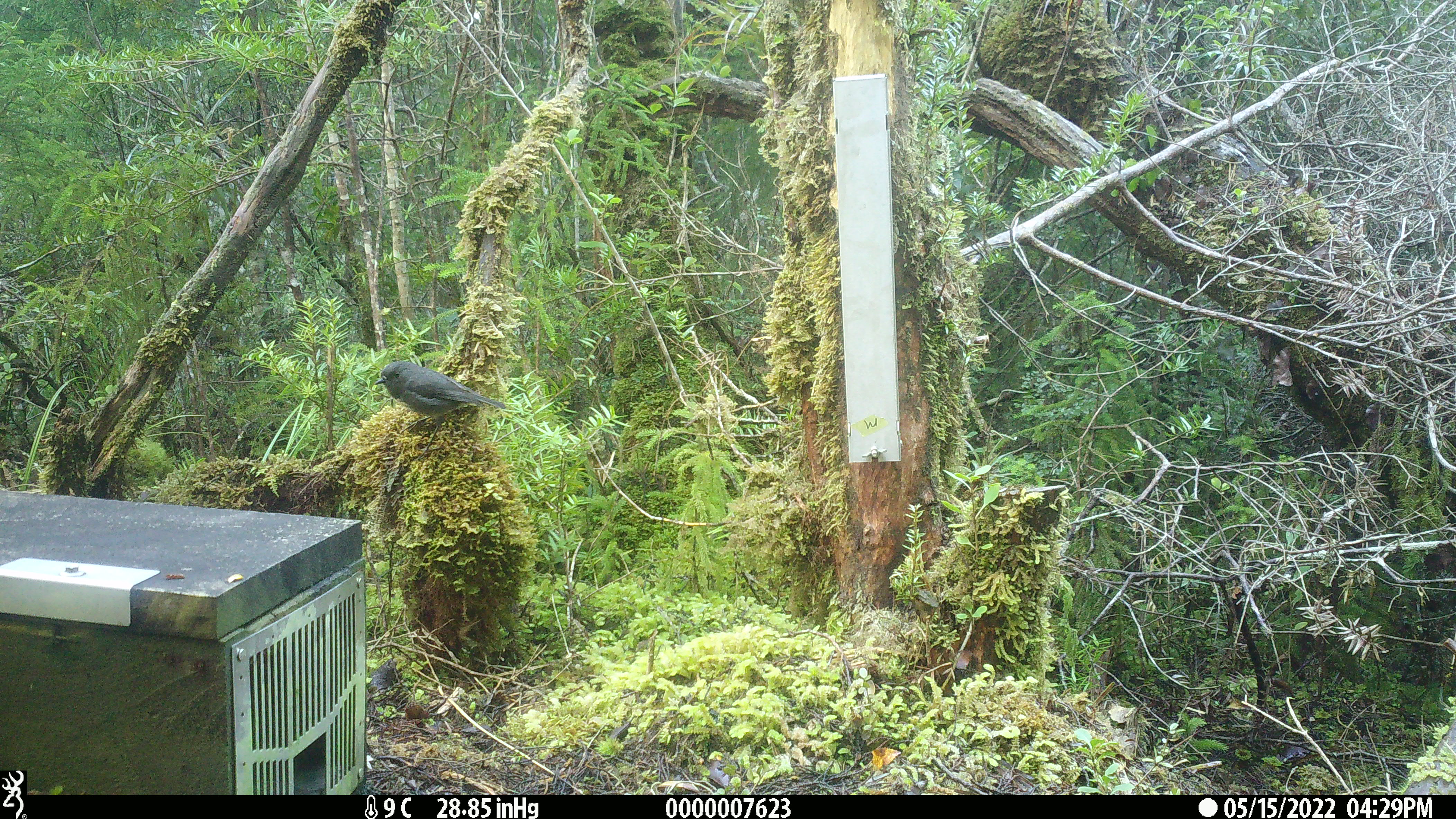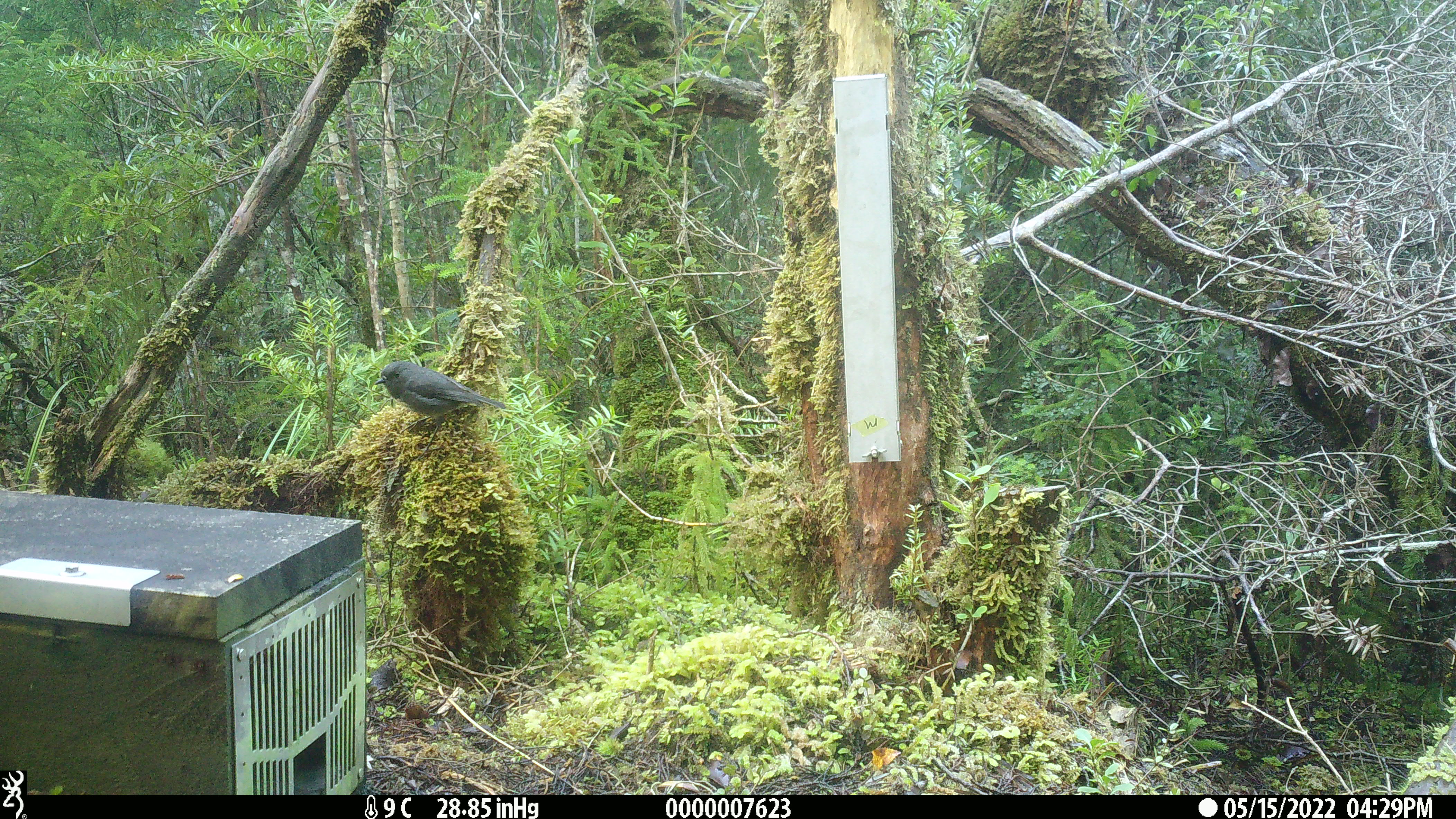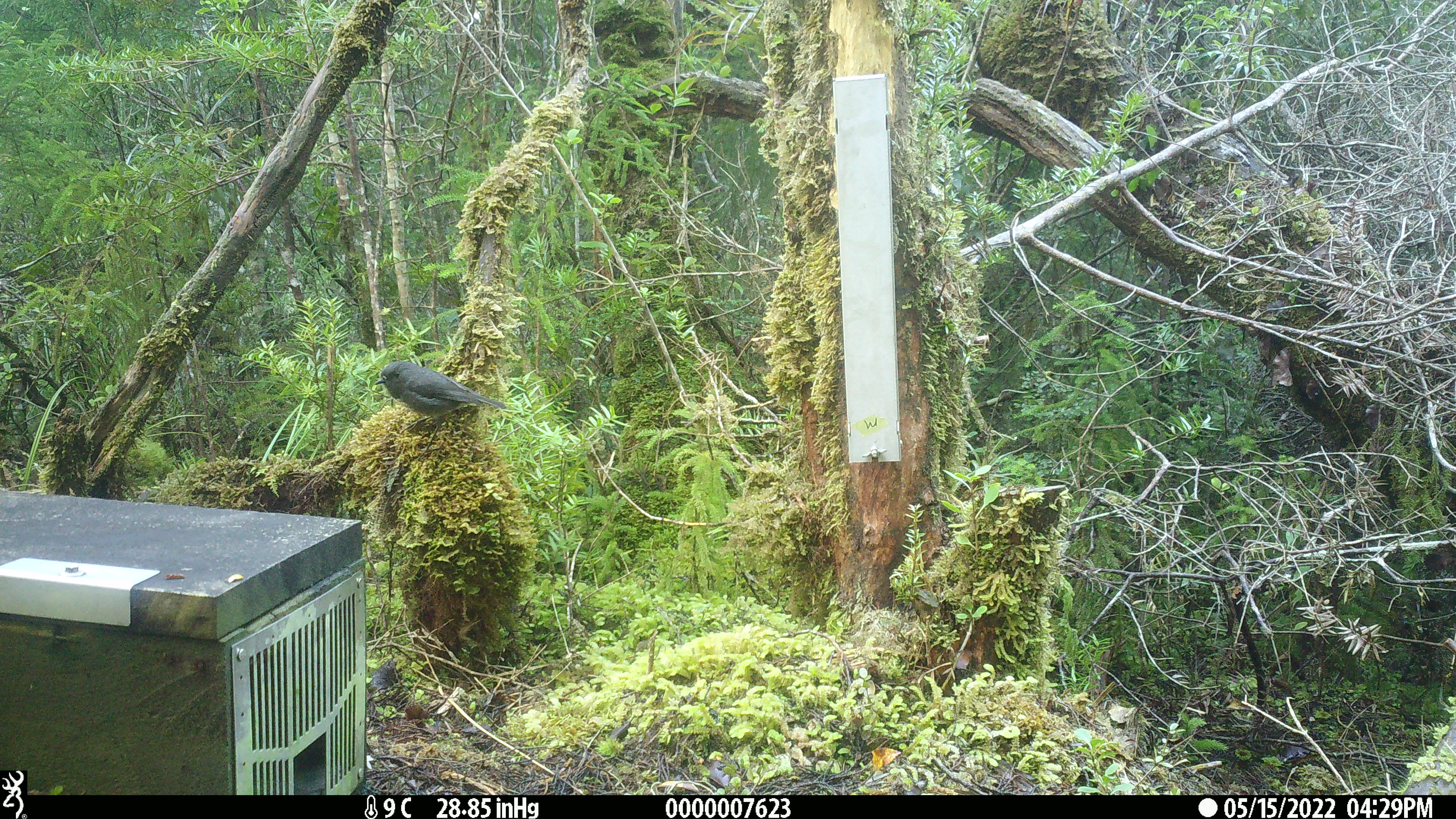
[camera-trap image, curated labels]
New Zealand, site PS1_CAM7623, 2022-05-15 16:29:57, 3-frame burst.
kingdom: Animalia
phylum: Chordata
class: Aves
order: Passeriformes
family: Petroicidae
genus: Petroica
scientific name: Petroica australis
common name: new zealand robin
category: robin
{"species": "robin (new zealand robin) (Petroica australis)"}